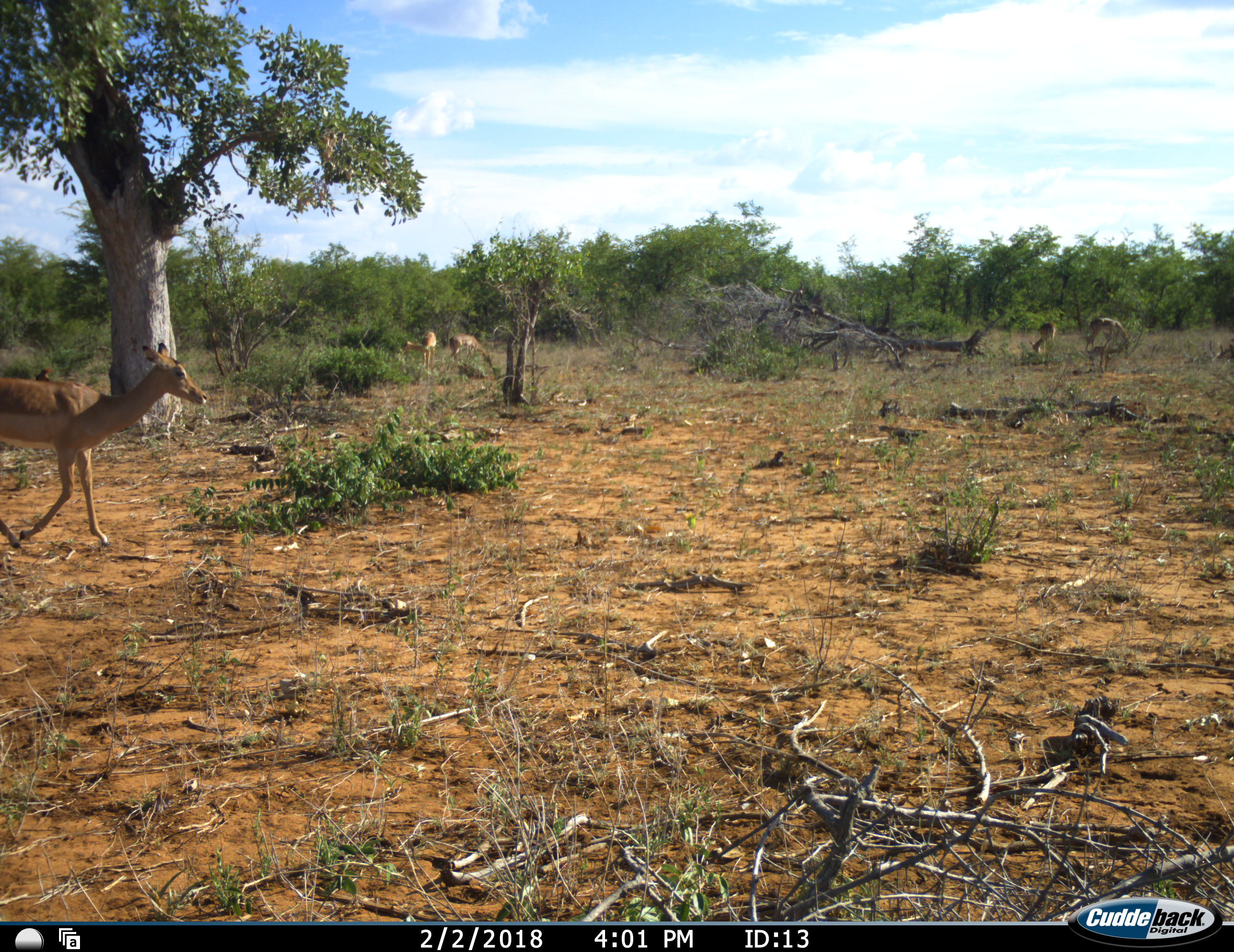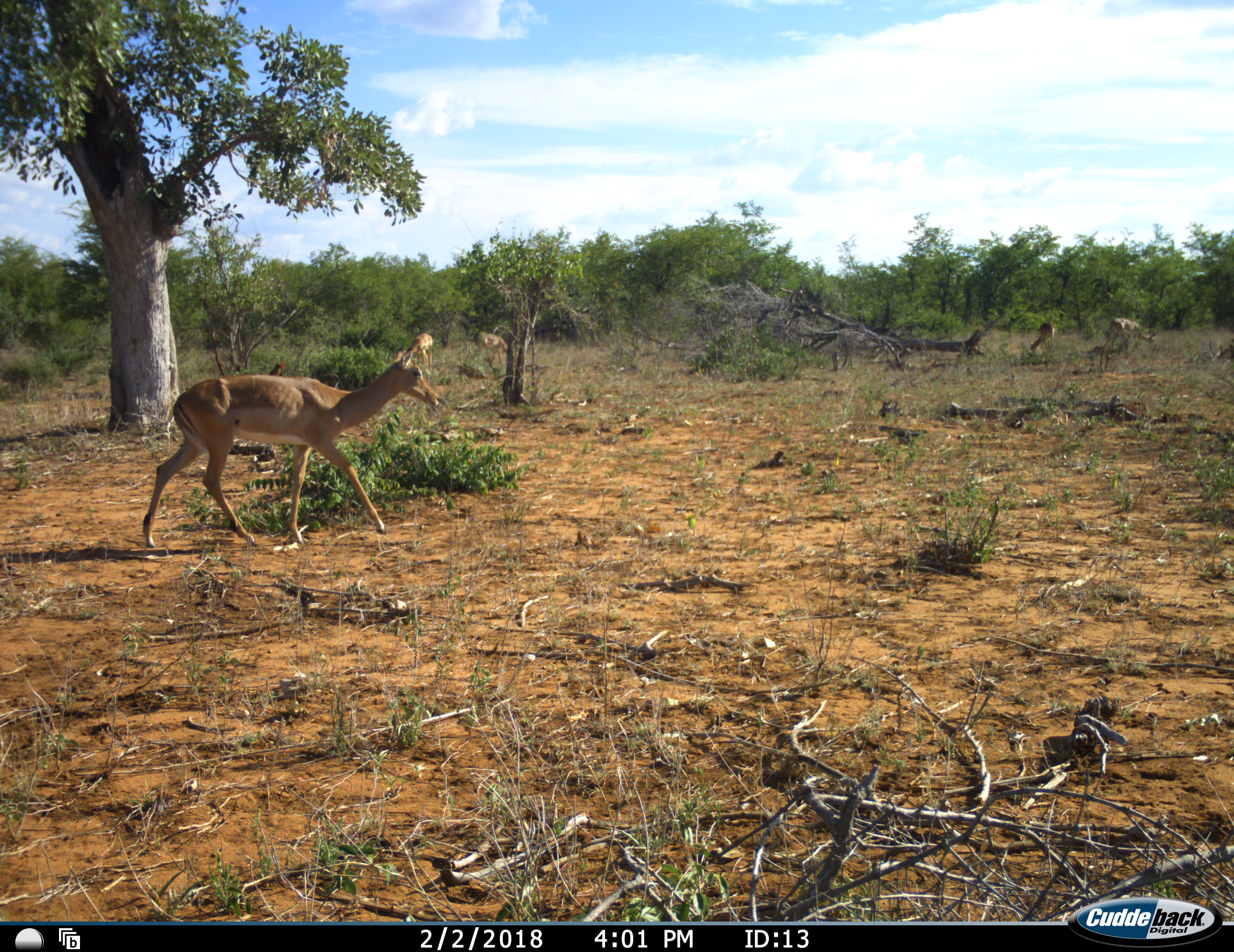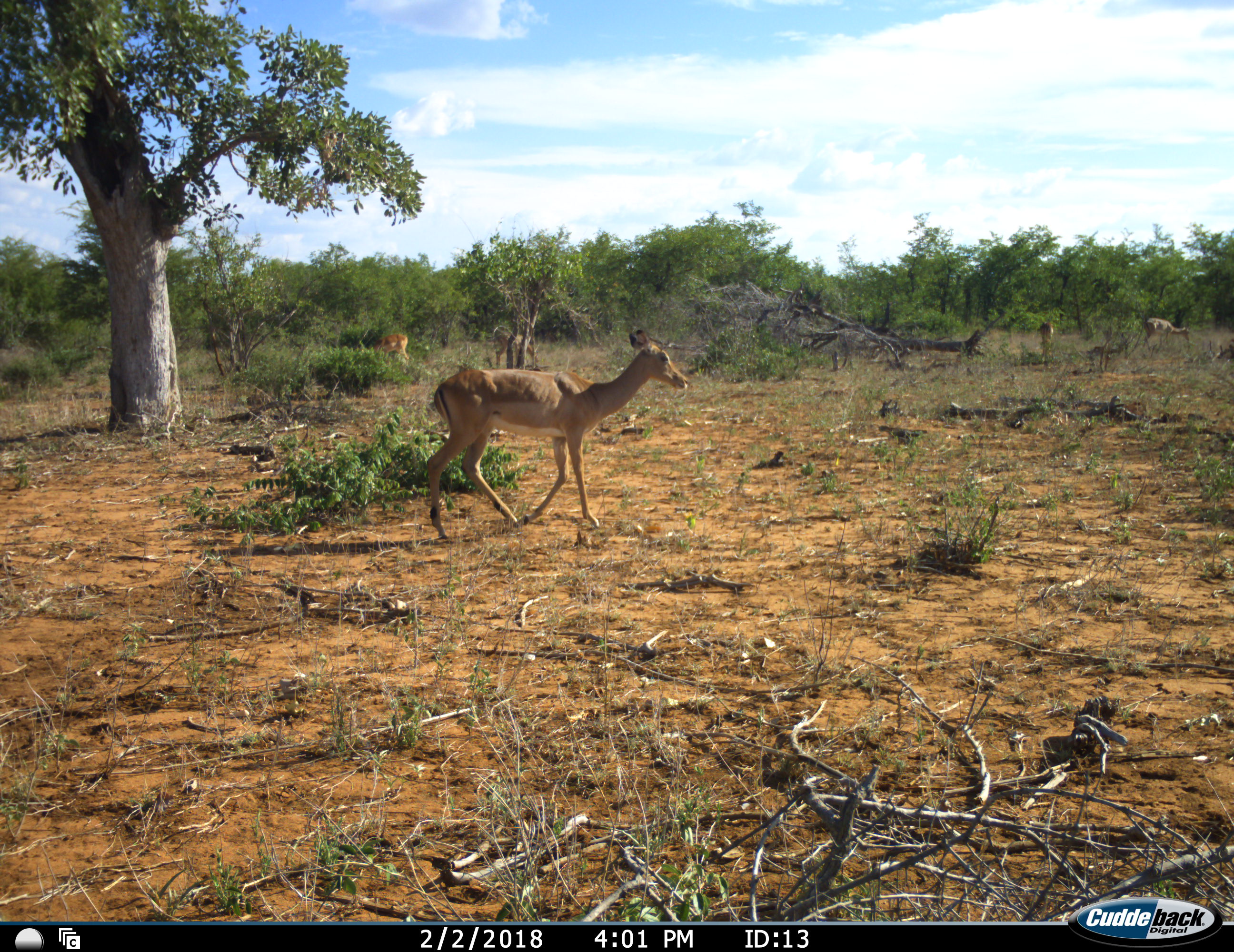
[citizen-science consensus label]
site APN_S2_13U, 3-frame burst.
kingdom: Animalia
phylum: Chordata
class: Mammalia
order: Artiodactyla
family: Bovidae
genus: Aepyceros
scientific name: Aepyceros melampus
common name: impala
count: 5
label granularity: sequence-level